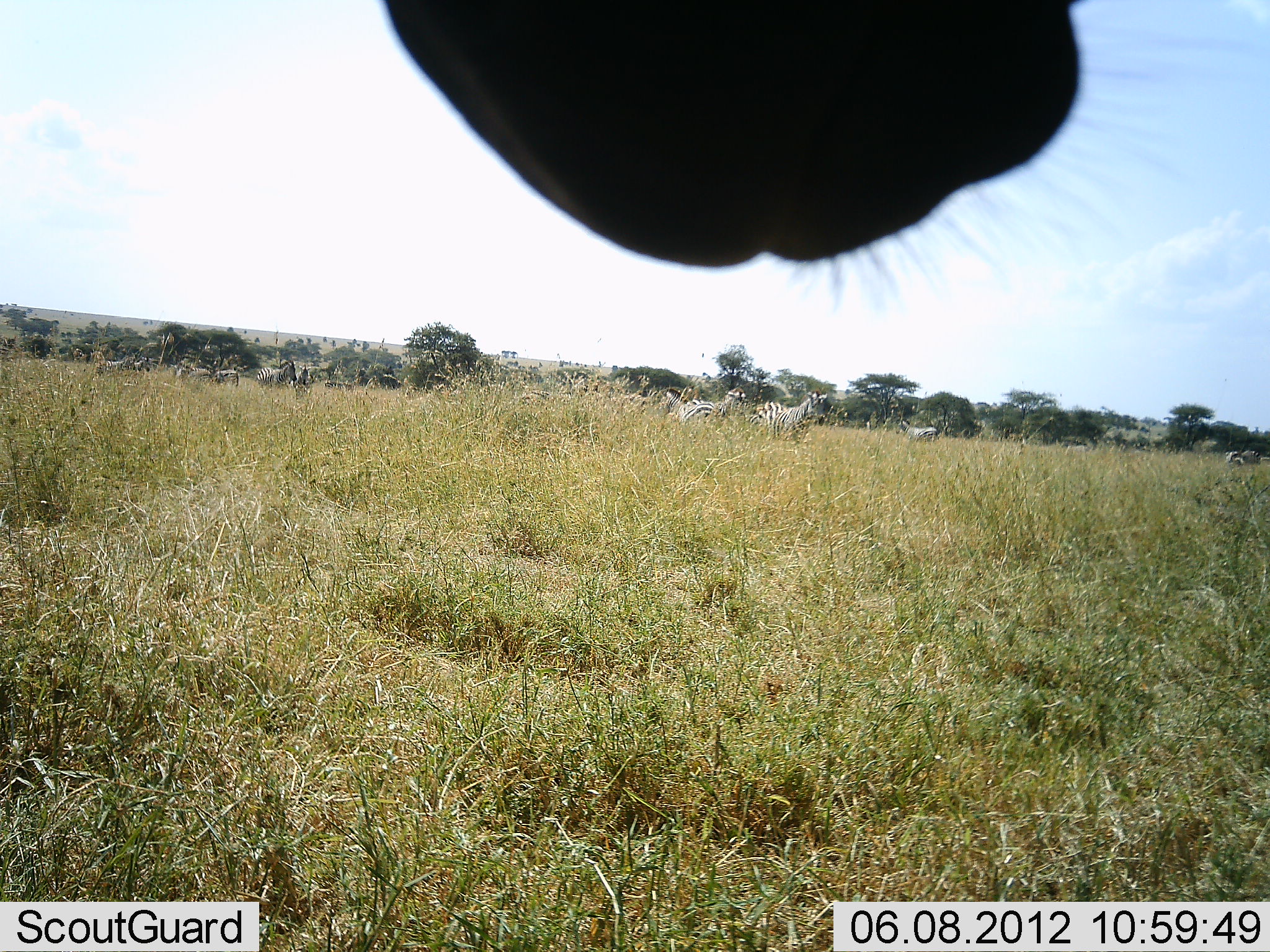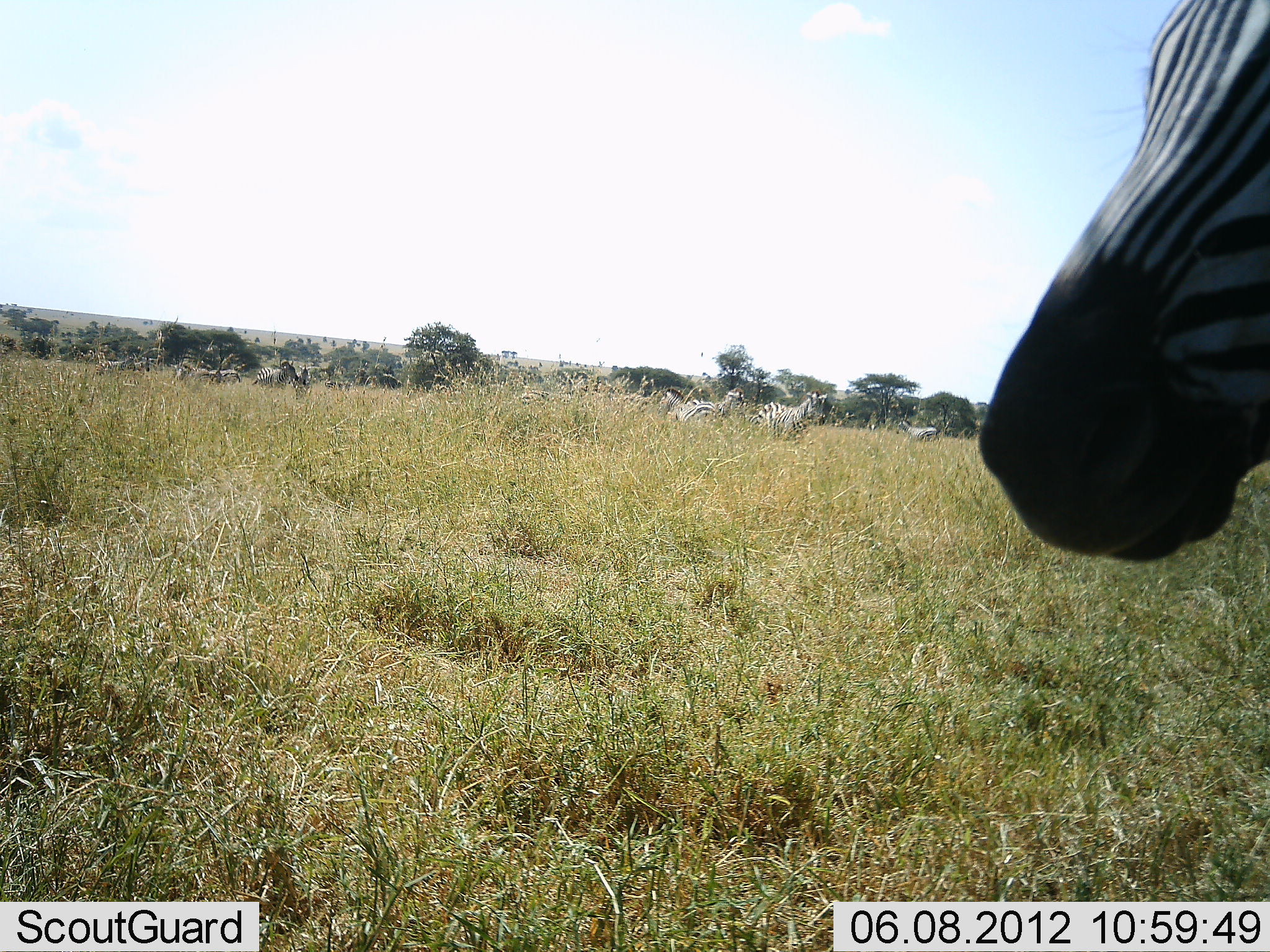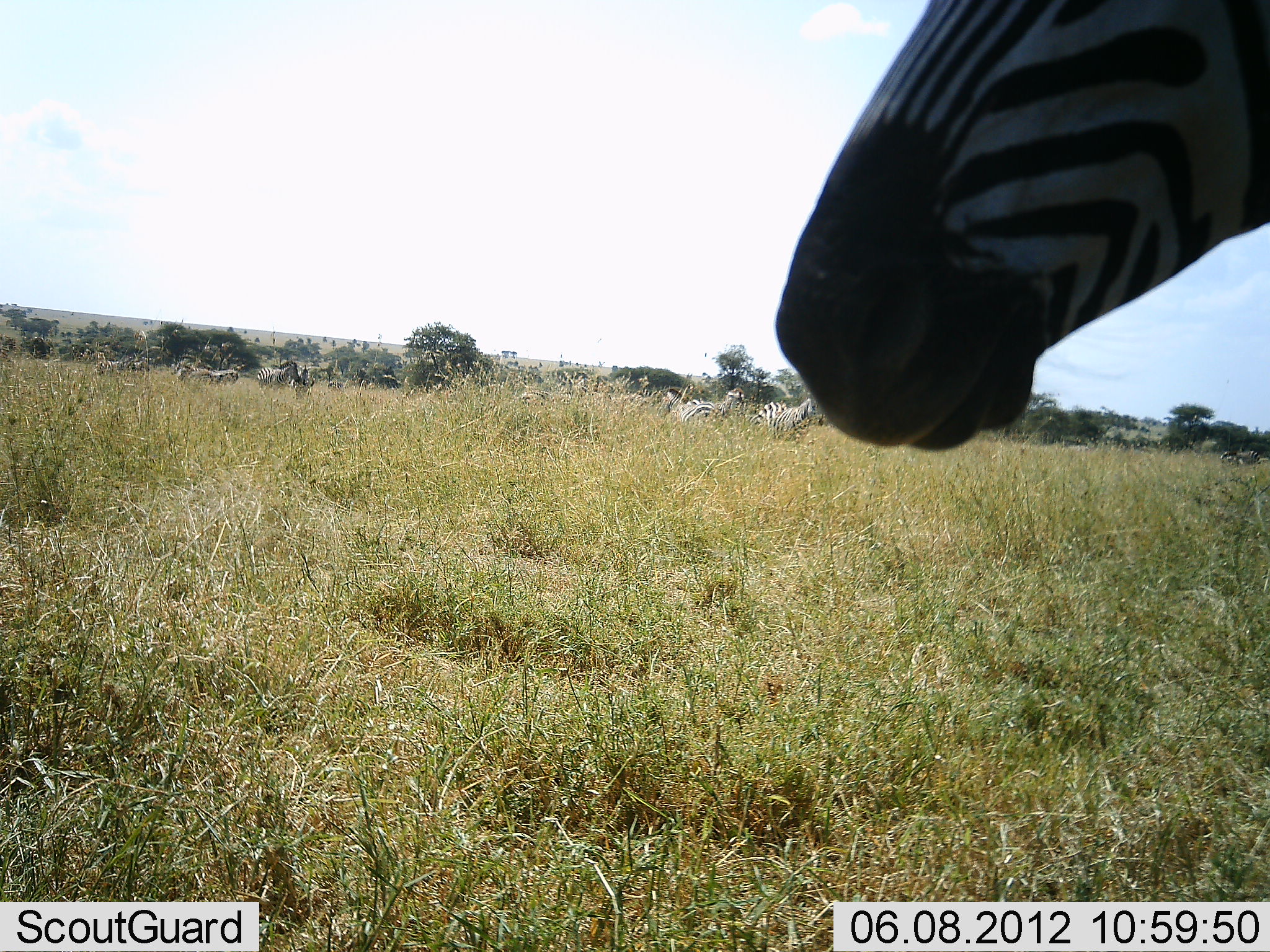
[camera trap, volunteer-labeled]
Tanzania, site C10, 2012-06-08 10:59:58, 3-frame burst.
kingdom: Animalia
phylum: Chordata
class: Mammalia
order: Perissodactyla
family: Equidae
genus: Equus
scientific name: Equus quagga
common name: plains zebra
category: zebra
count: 11-50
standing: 90%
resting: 10%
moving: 50%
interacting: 0%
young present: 0%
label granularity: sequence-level